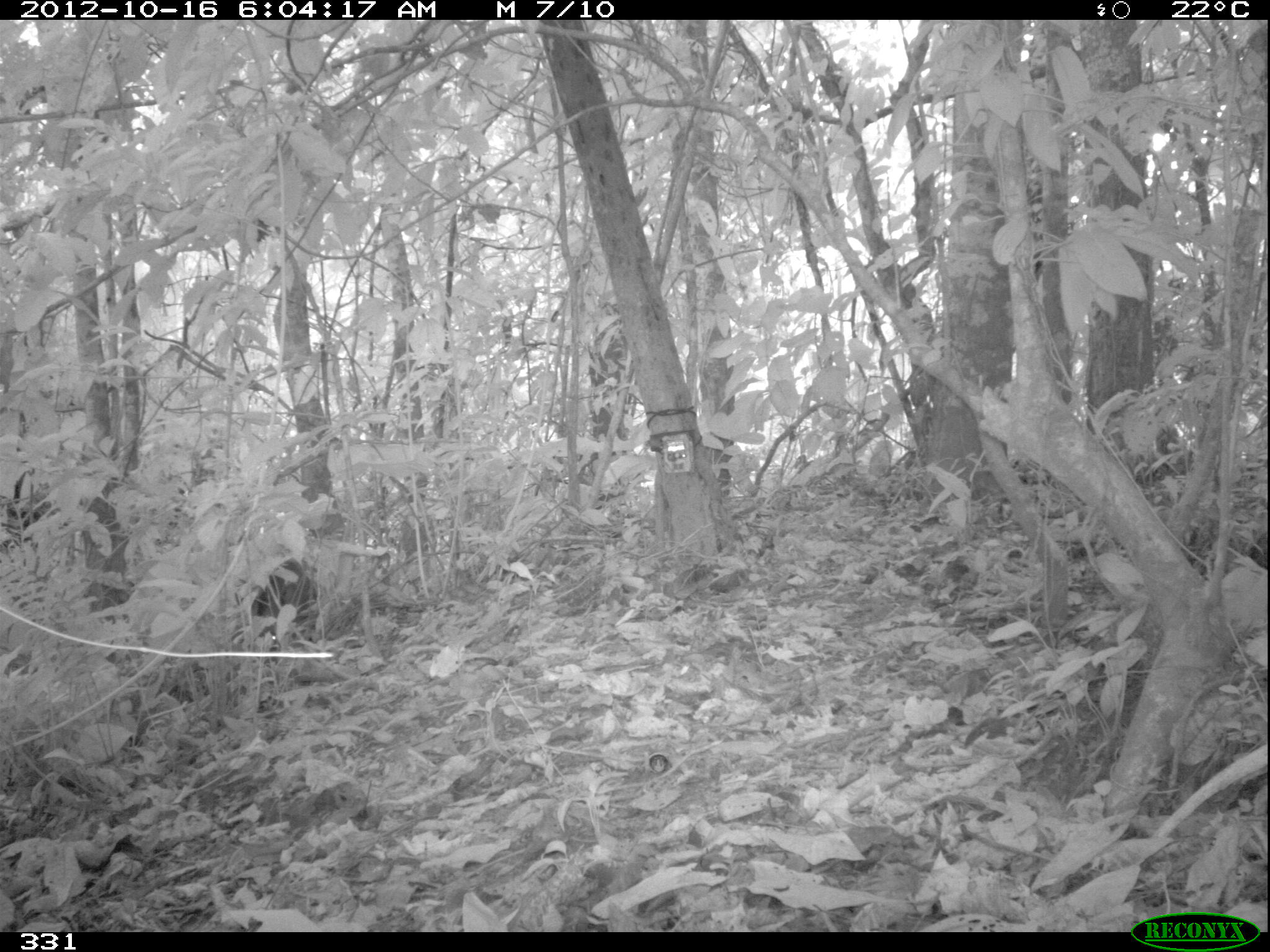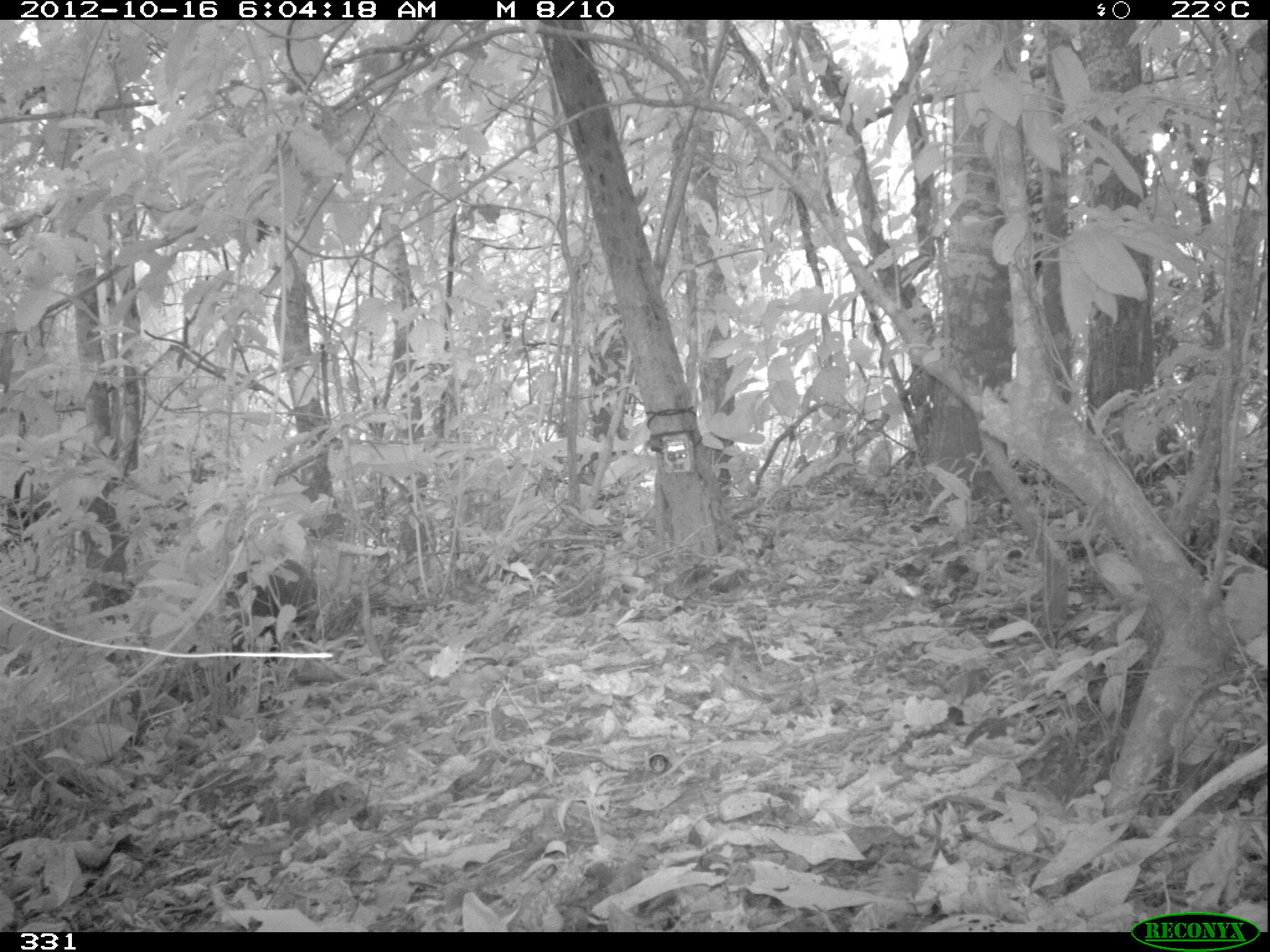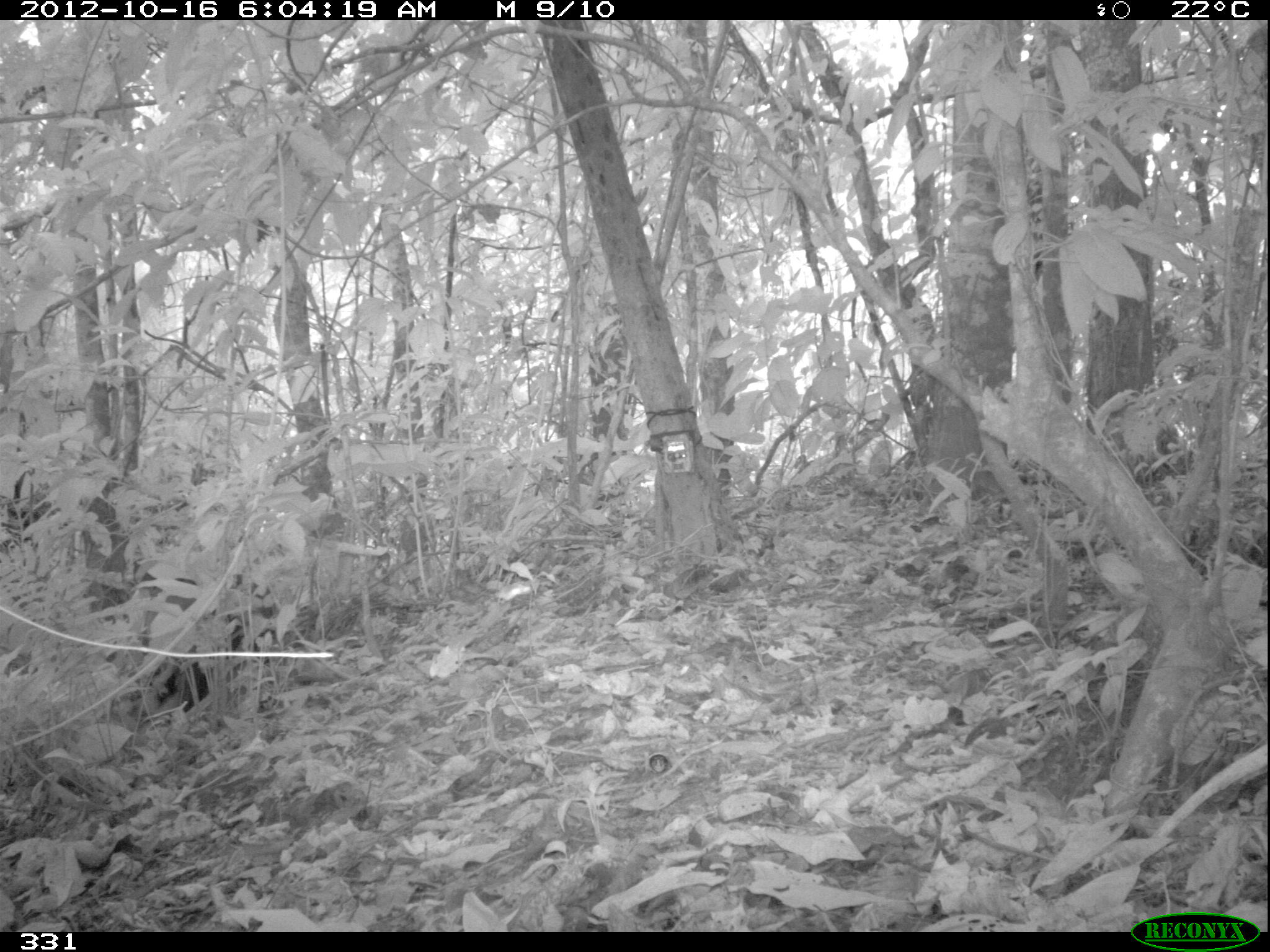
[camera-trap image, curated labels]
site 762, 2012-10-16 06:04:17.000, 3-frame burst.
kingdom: Animalia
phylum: Chordata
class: Mammalia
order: Perissodactyla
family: Tapiridae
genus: Tapirus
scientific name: Tapirus terrestris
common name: south american tapir